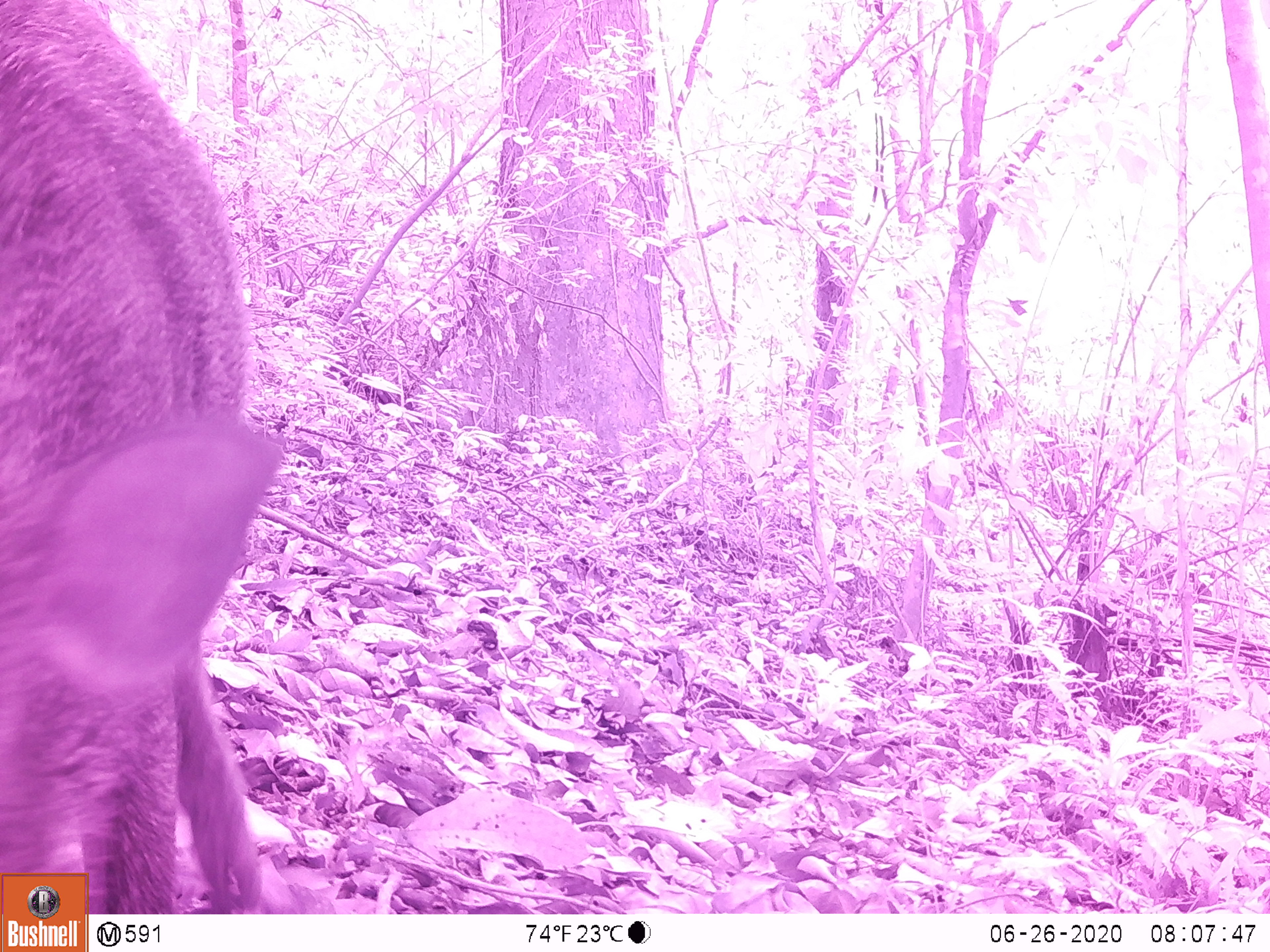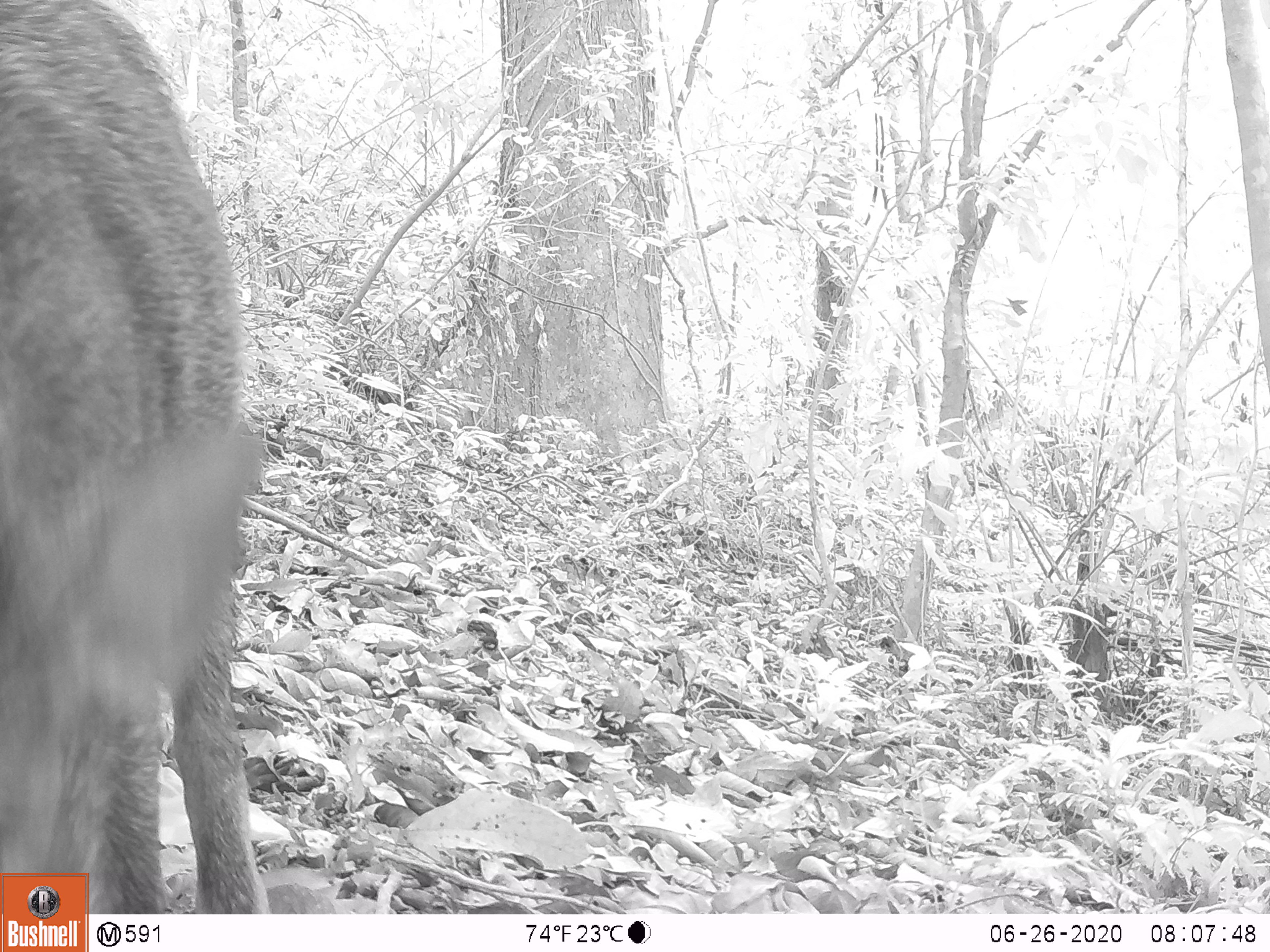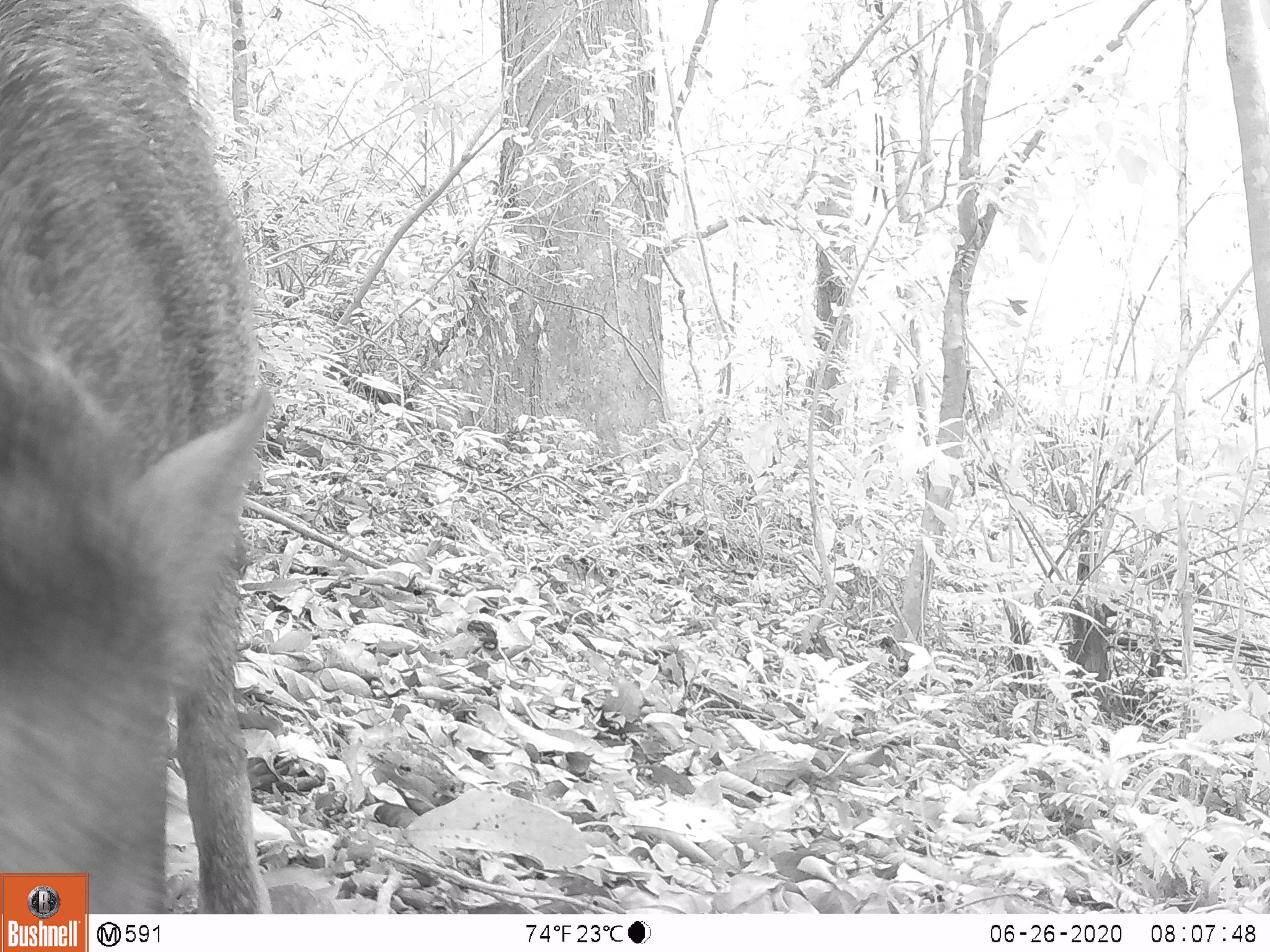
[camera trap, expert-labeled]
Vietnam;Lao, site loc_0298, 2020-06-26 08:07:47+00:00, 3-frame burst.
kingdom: Animalia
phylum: Chordata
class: Mammalia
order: Artiodactyla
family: Suidae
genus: Sus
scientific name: Sus scrofa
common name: eurasian wild pig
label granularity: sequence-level